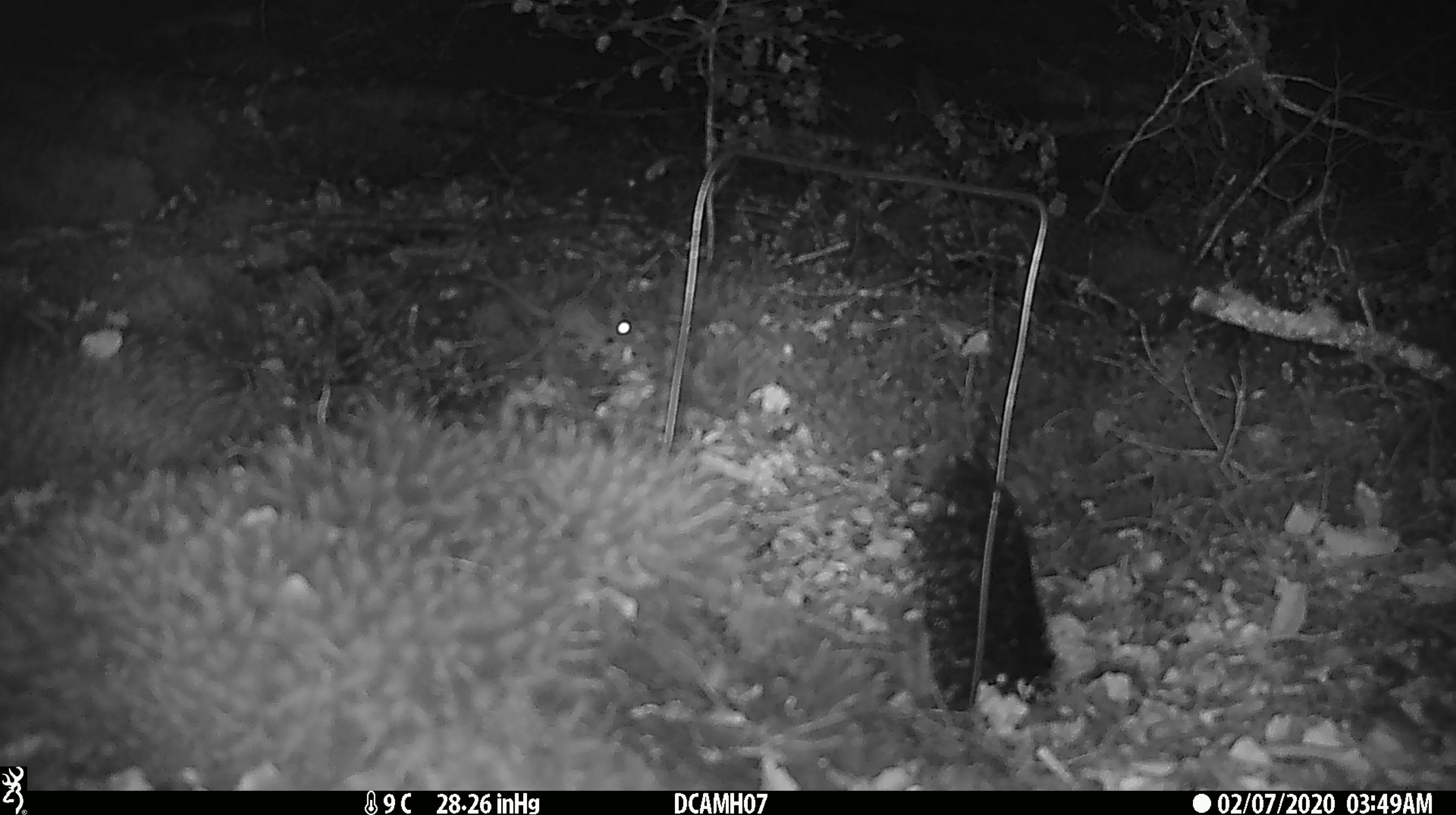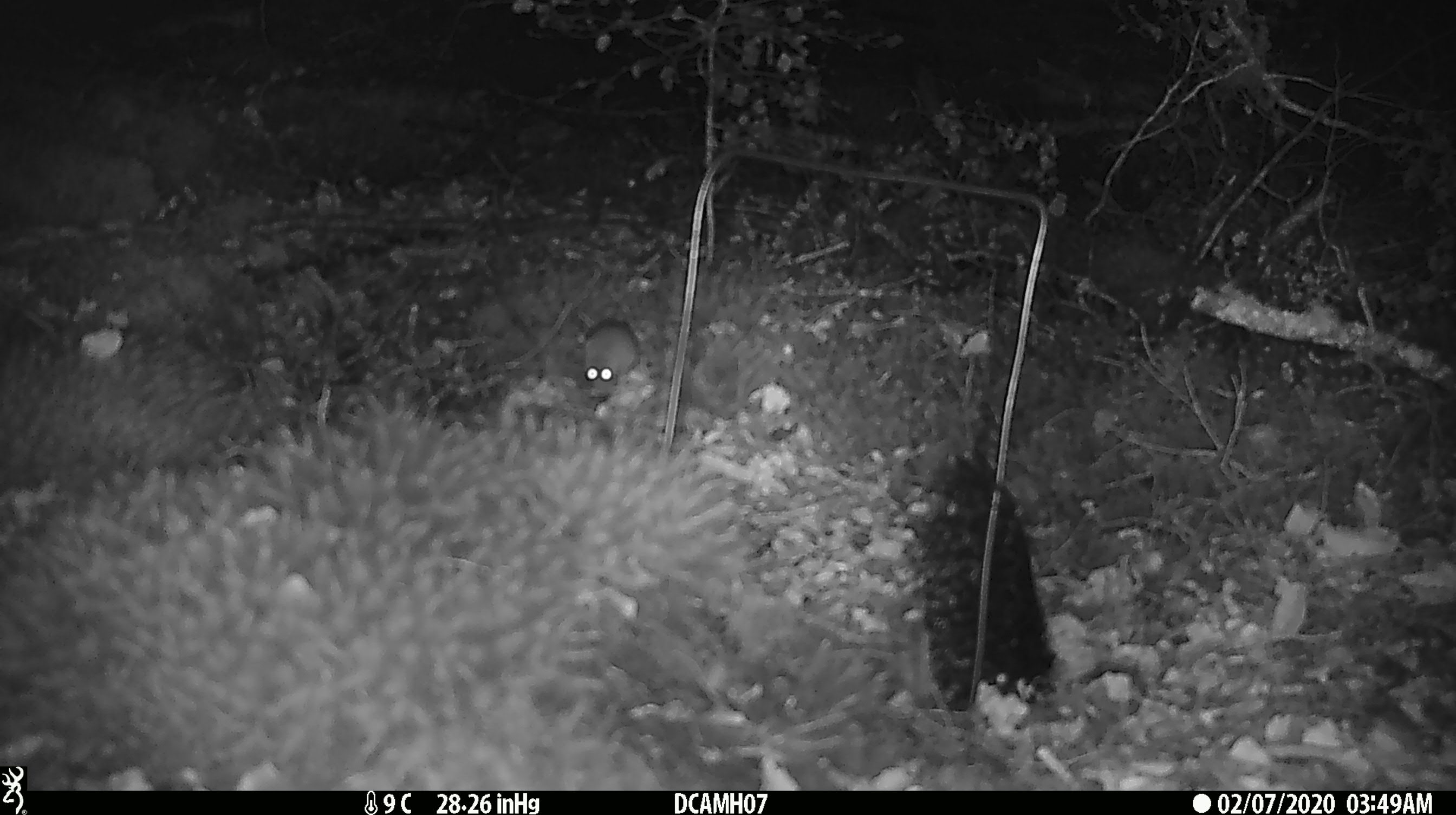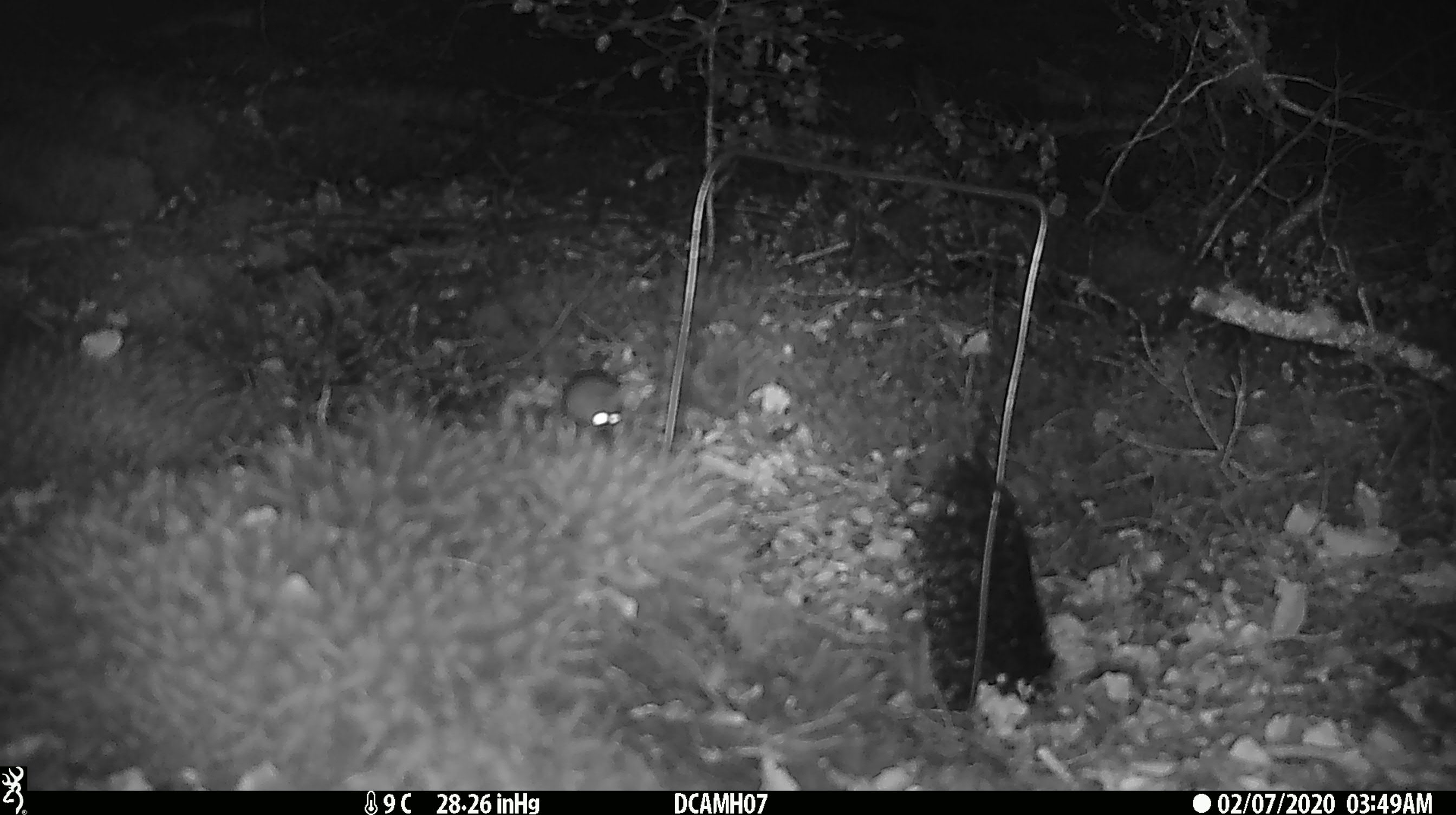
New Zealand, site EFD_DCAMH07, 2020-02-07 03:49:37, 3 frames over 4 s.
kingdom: Animalia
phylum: Chordata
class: Mammalia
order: Rodentia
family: Muridae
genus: Mus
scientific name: Mus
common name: mouse